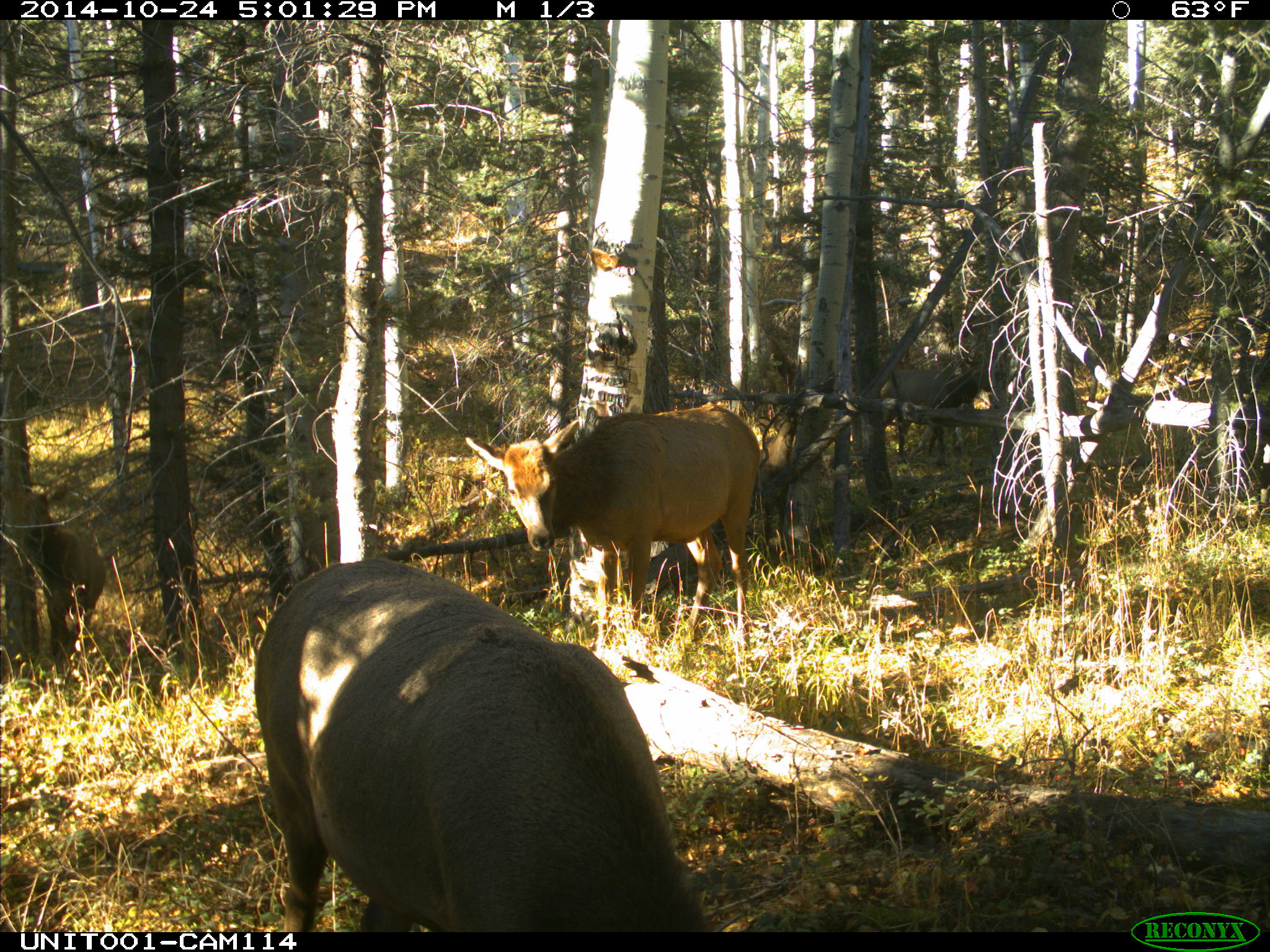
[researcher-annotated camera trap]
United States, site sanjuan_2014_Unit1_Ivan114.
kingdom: Animalia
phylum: Chordata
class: Mammalia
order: Artiodactyla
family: Cervidae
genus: Cervus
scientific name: Cervus elaphus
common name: red deer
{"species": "Cervus elaphus (red deer)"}